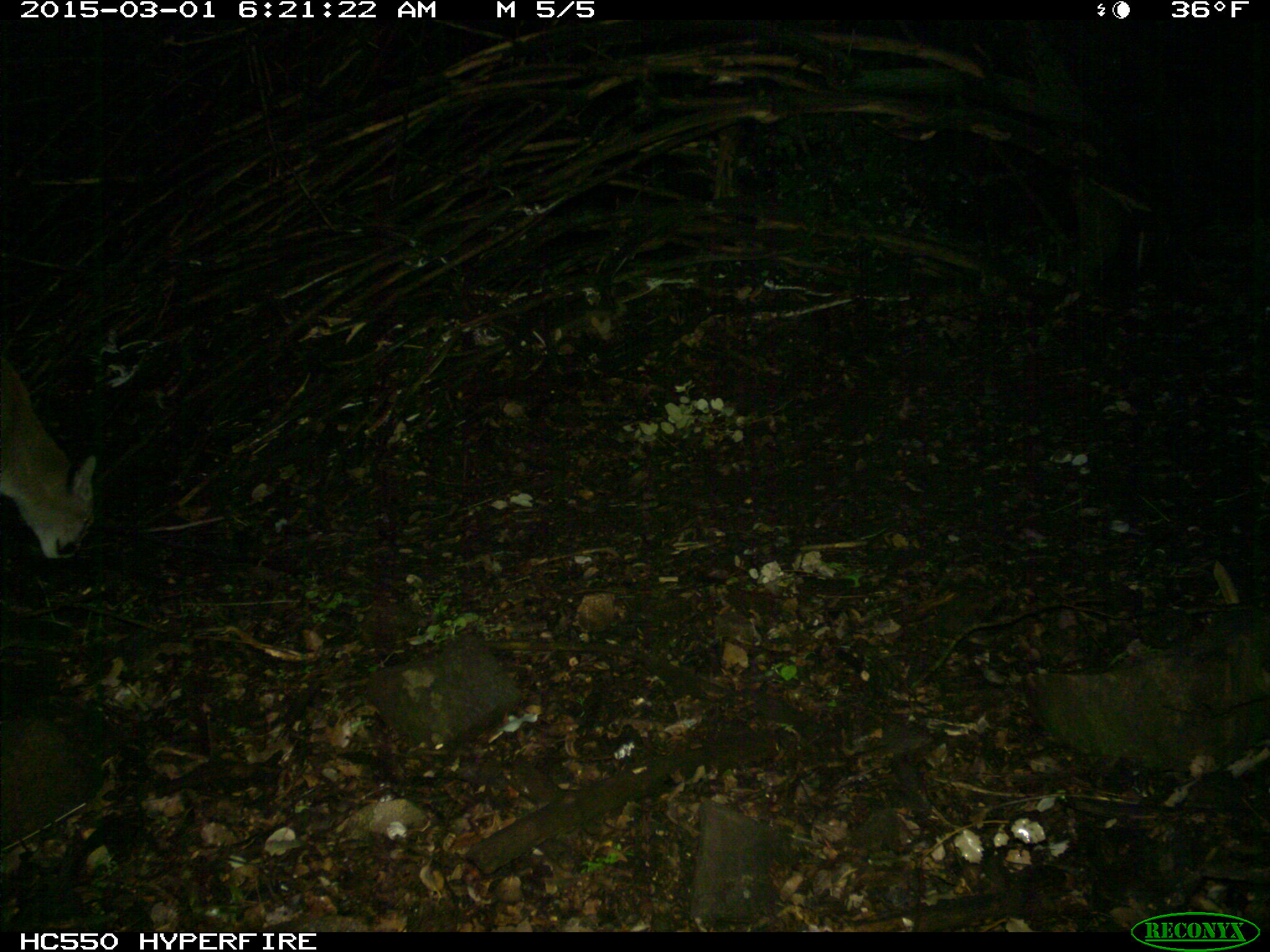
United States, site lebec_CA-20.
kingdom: Animalia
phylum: Chordata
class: Mammalia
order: Carnivora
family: Felidae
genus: Puma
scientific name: Puma concolor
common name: mountain lion